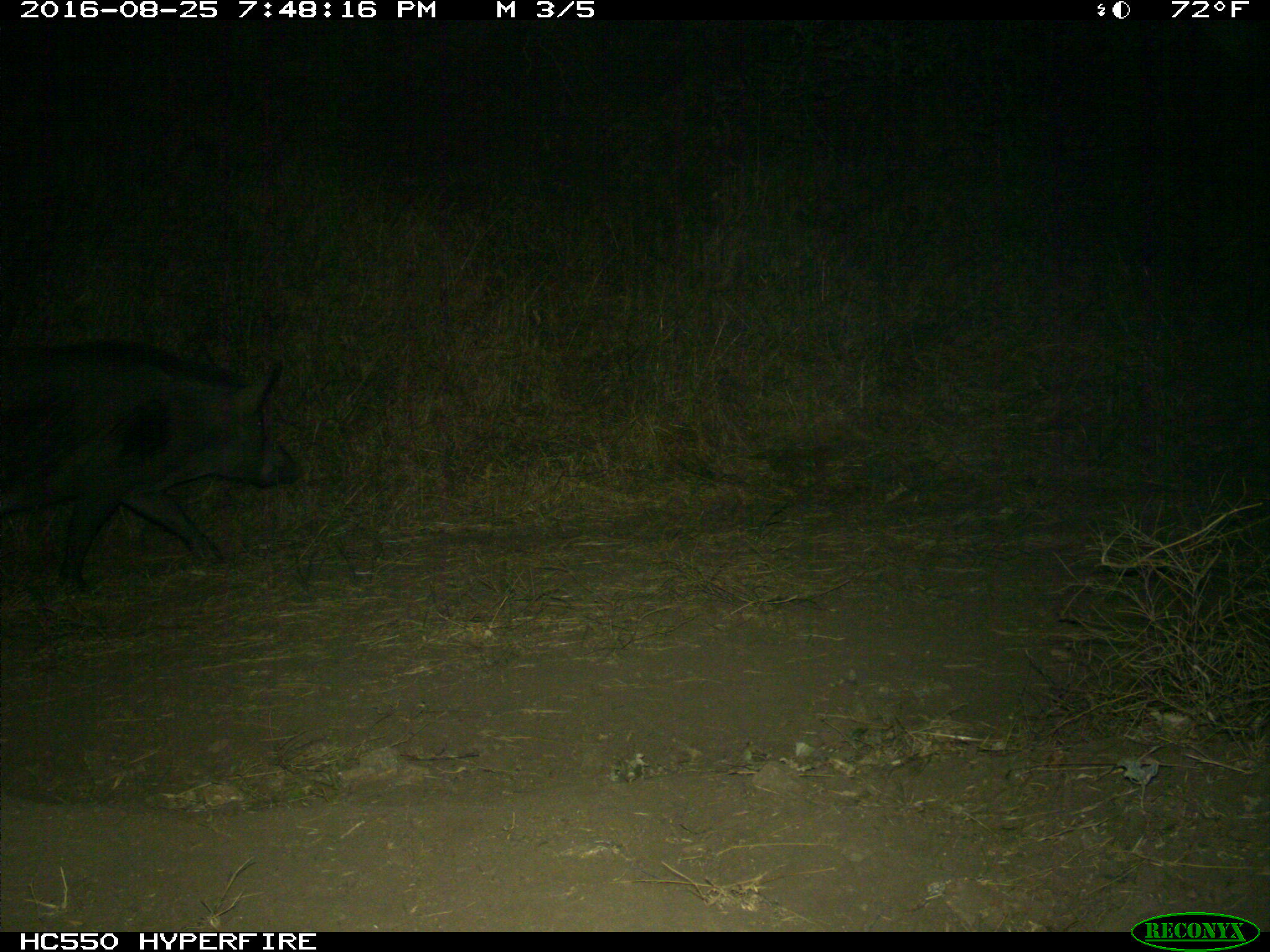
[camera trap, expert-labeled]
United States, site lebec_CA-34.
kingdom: Animalia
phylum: Chordata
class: Mammalia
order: Artiodactyla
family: Suidae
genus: Sus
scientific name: Sus scrofa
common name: wild boar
Sus scrofa (wild boar).